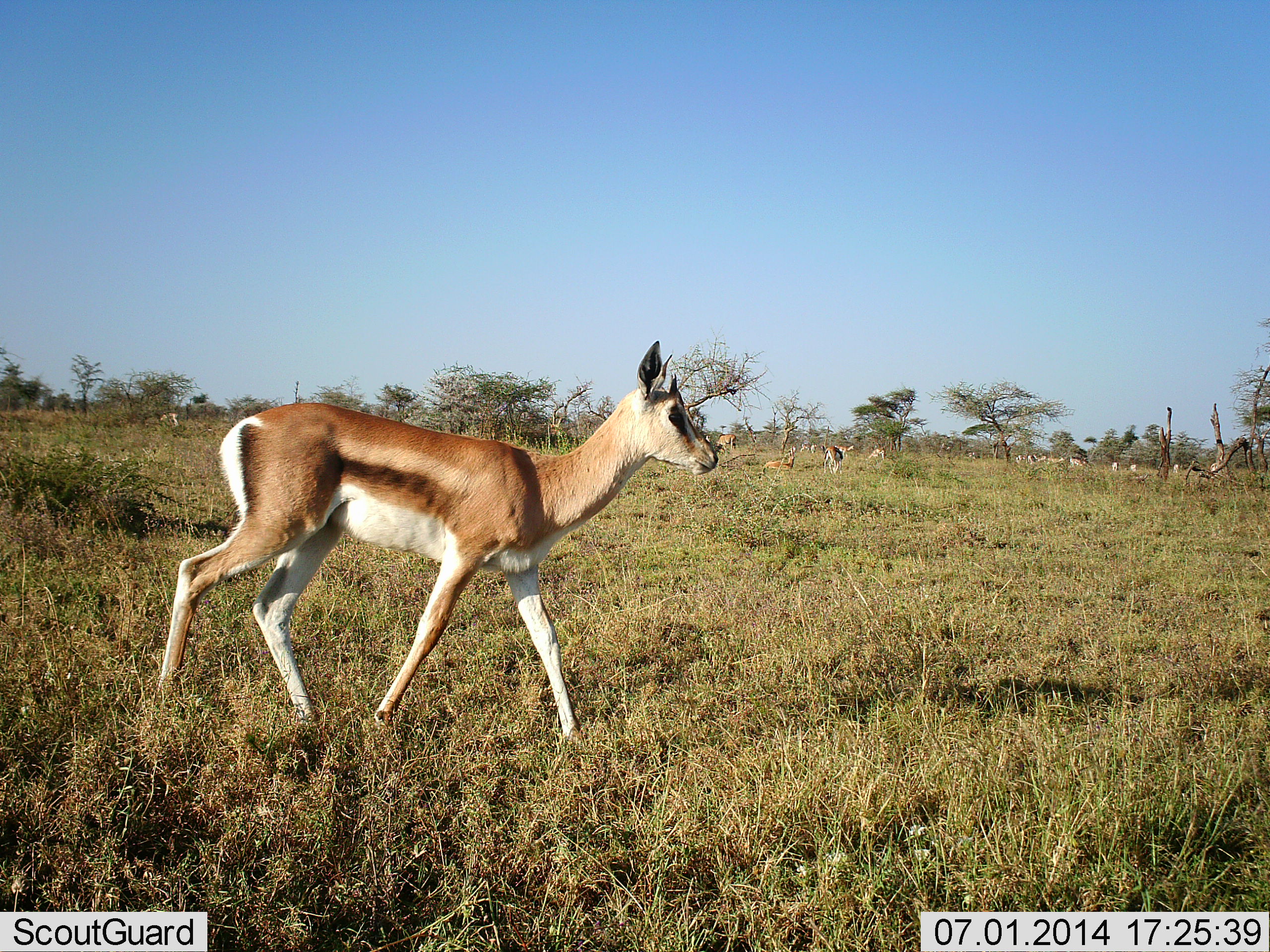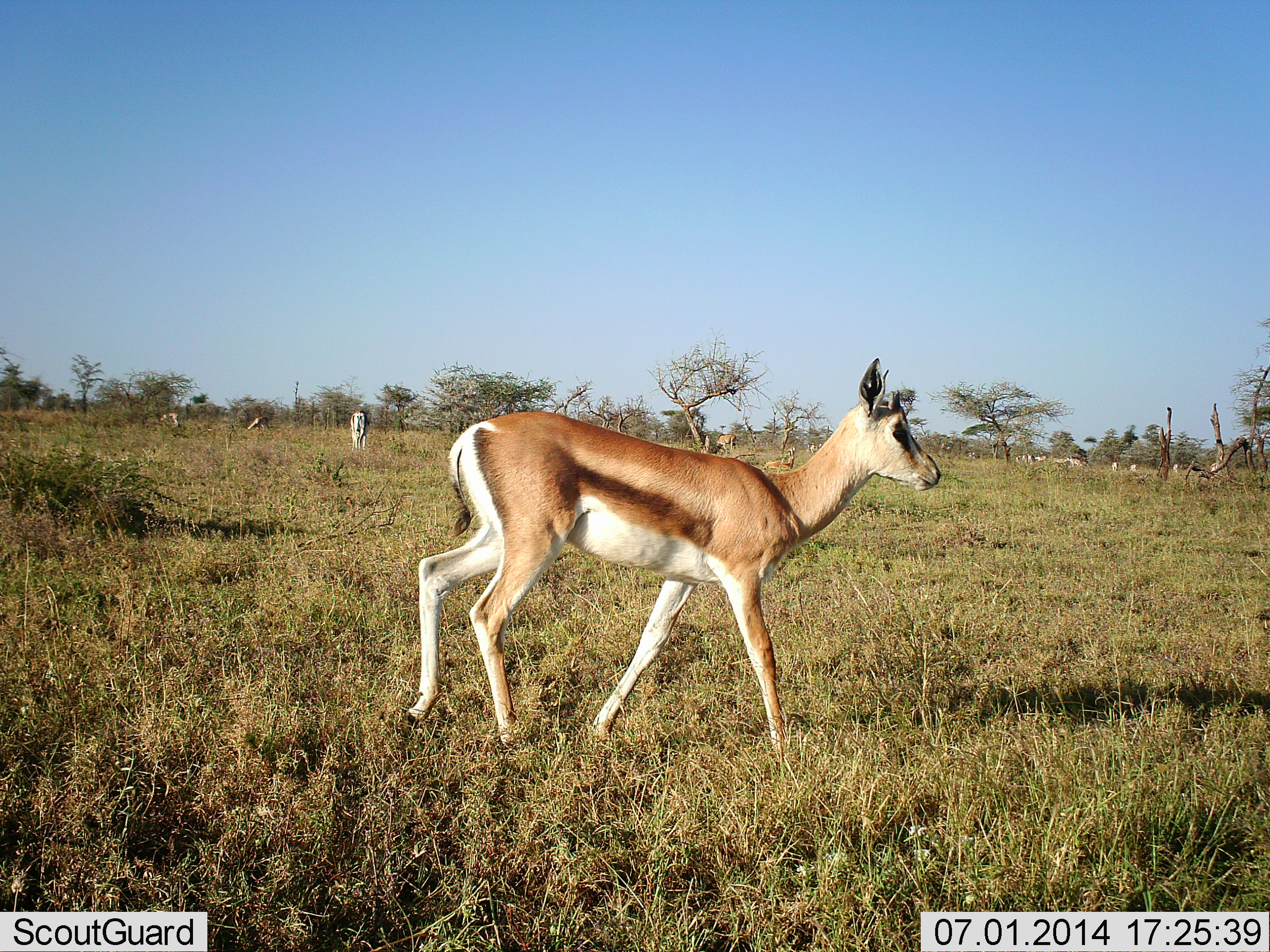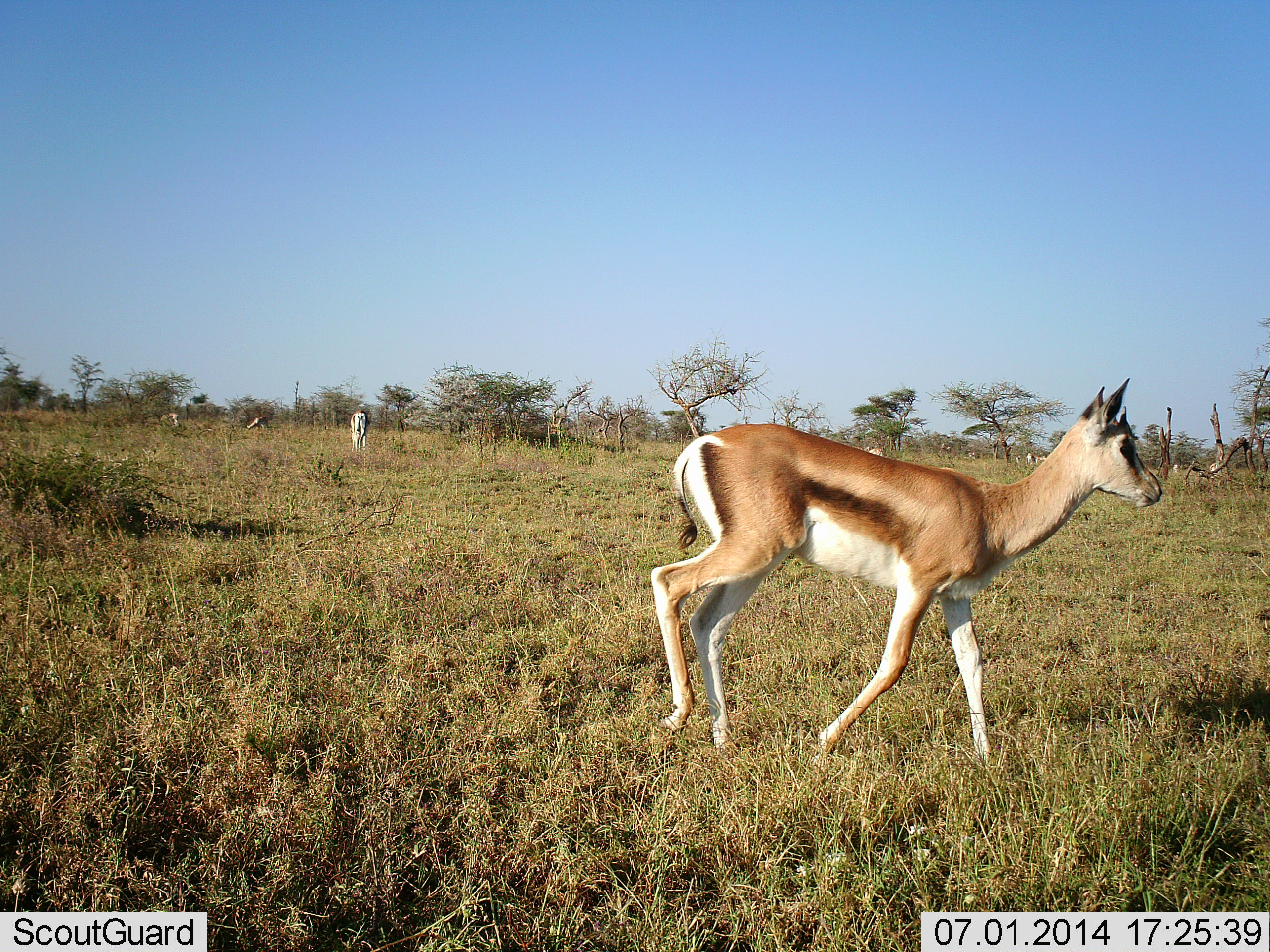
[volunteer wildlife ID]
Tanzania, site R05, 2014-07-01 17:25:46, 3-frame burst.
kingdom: Animalia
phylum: Chordata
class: Mammalia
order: Artiodactyla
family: Bovidae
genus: Nanger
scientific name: Nanger granti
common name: grant's gazelle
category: gazellegrants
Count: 1.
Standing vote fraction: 45%.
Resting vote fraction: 0%.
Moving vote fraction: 91%.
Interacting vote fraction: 0%.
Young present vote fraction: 9%.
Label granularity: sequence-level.